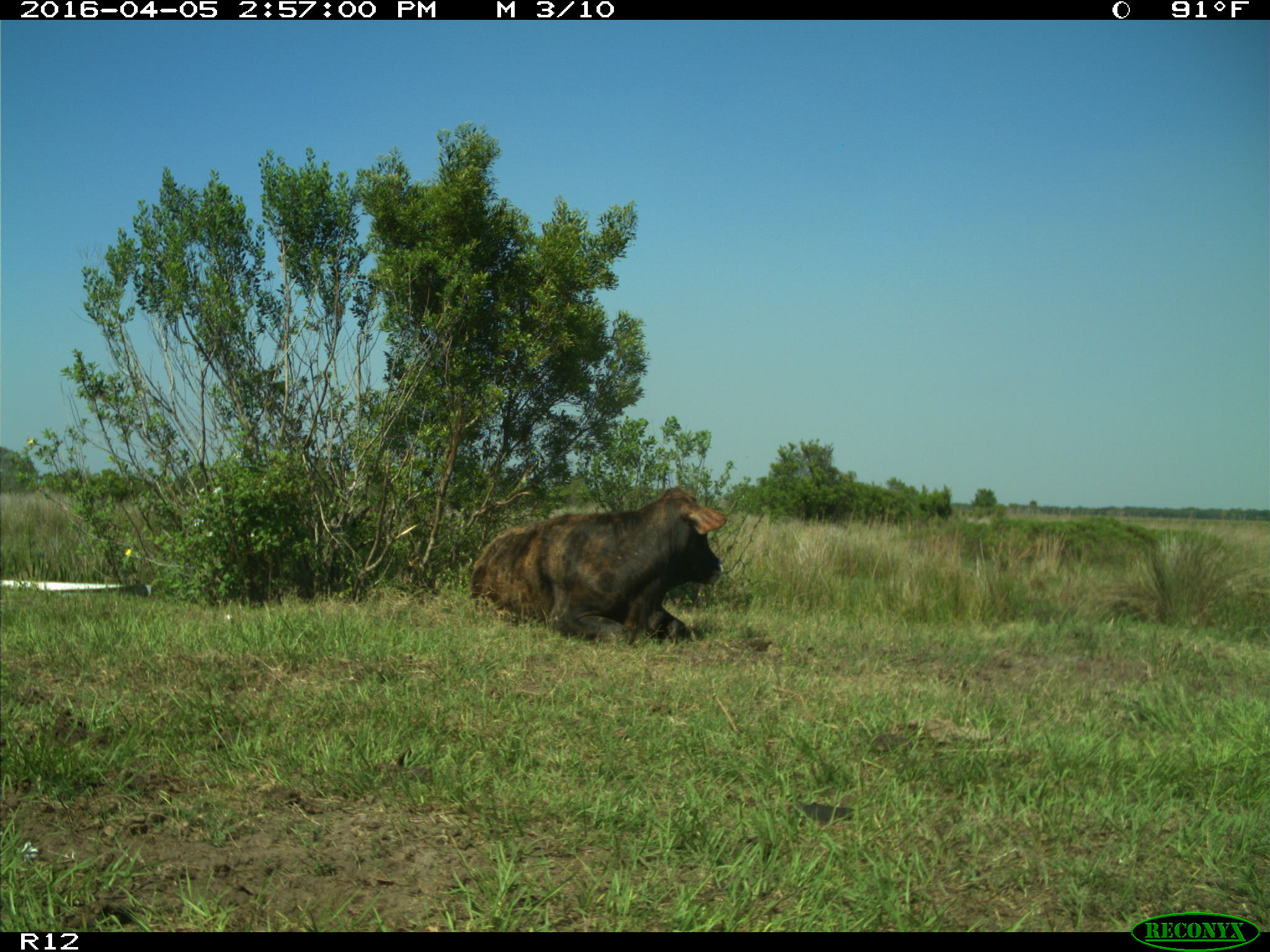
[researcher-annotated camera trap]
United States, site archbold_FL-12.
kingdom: Animalia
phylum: Chordata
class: Mammalia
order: Artiodactyla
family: Bovidae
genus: Bos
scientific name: Bos taurus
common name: domestic cow